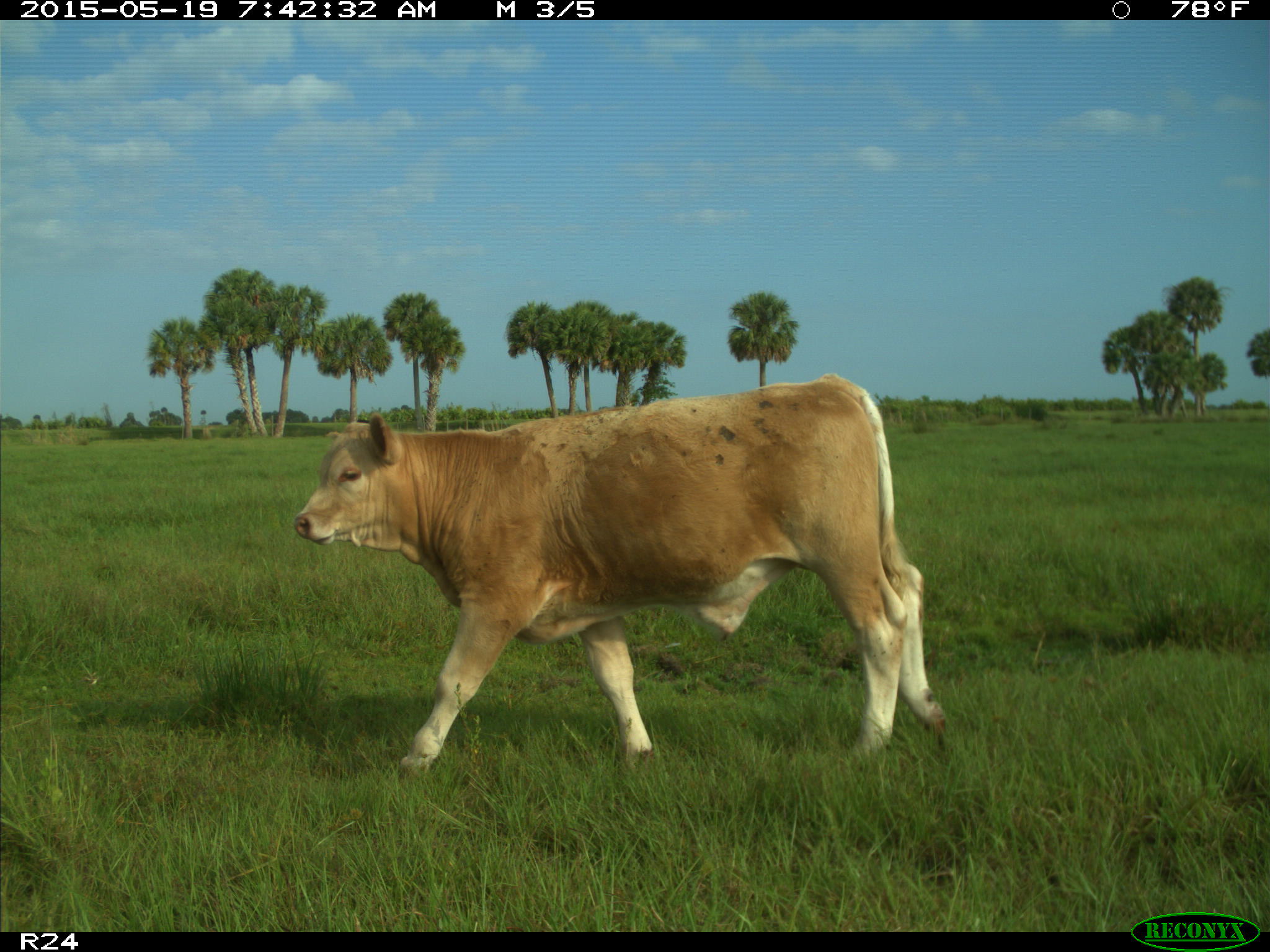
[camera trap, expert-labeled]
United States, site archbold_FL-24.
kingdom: Animalia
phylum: Chordata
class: Mammalia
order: Artiodactyla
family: Bovidae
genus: Bos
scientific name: Bos taurus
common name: domestic cow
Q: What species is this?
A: Bos taurus (domestic cow).